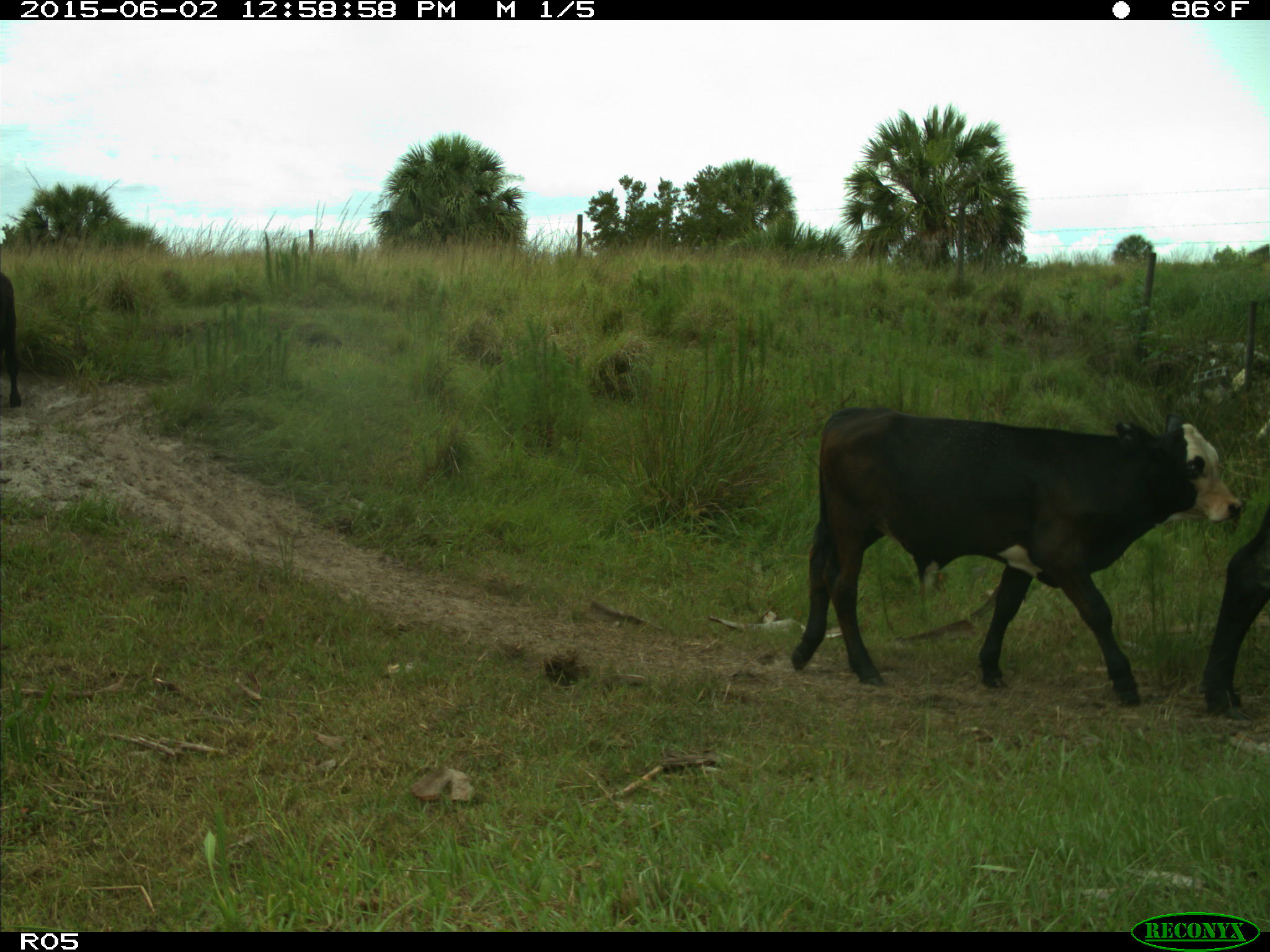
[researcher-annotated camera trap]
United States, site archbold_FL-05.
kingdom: Animalia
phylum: Chordata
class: Mammalia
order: Artiodactyla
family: Bovidae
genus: Bos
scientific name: Bos taurus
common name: domestic cow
Bos taurus (domestic cow).